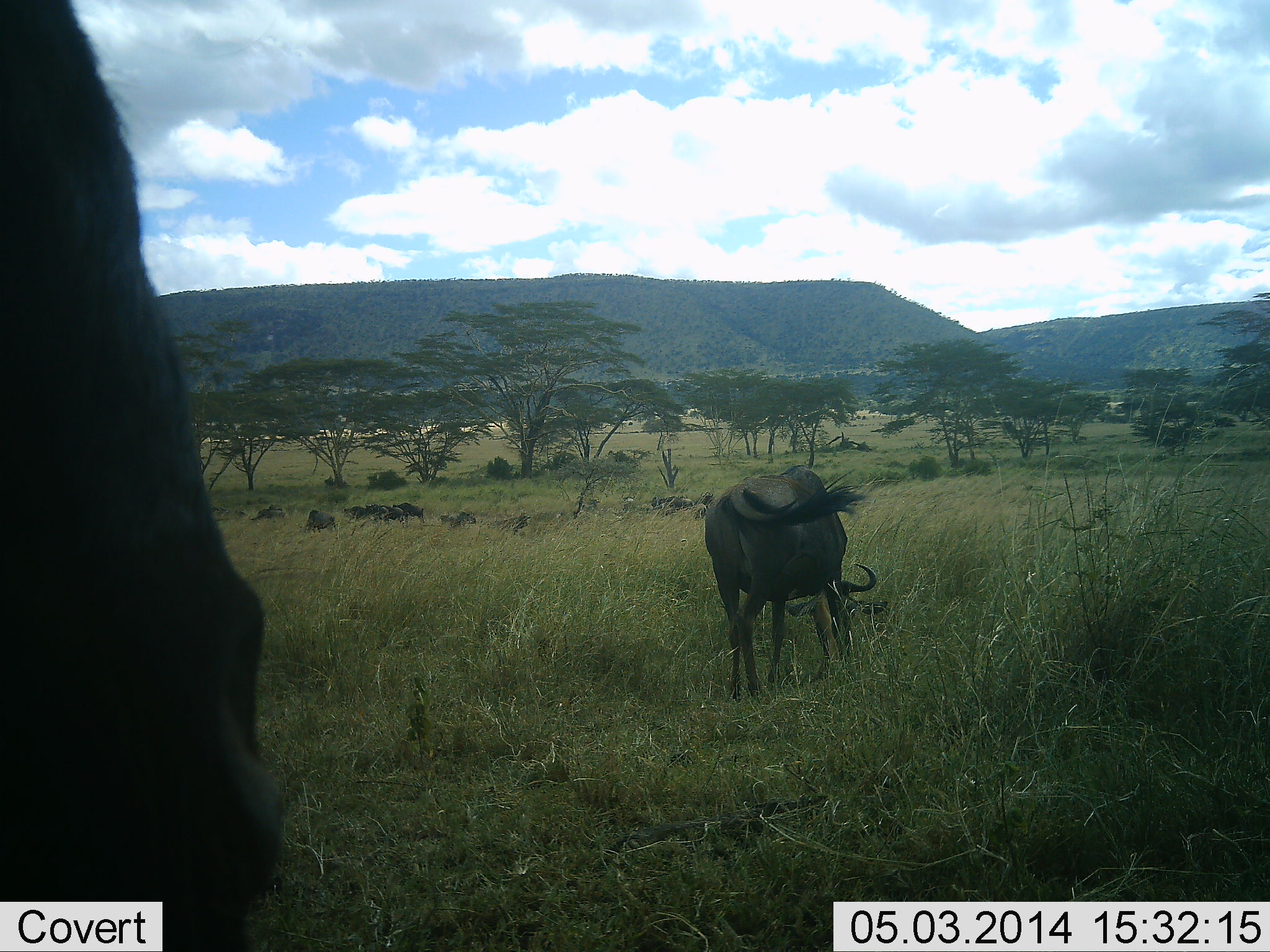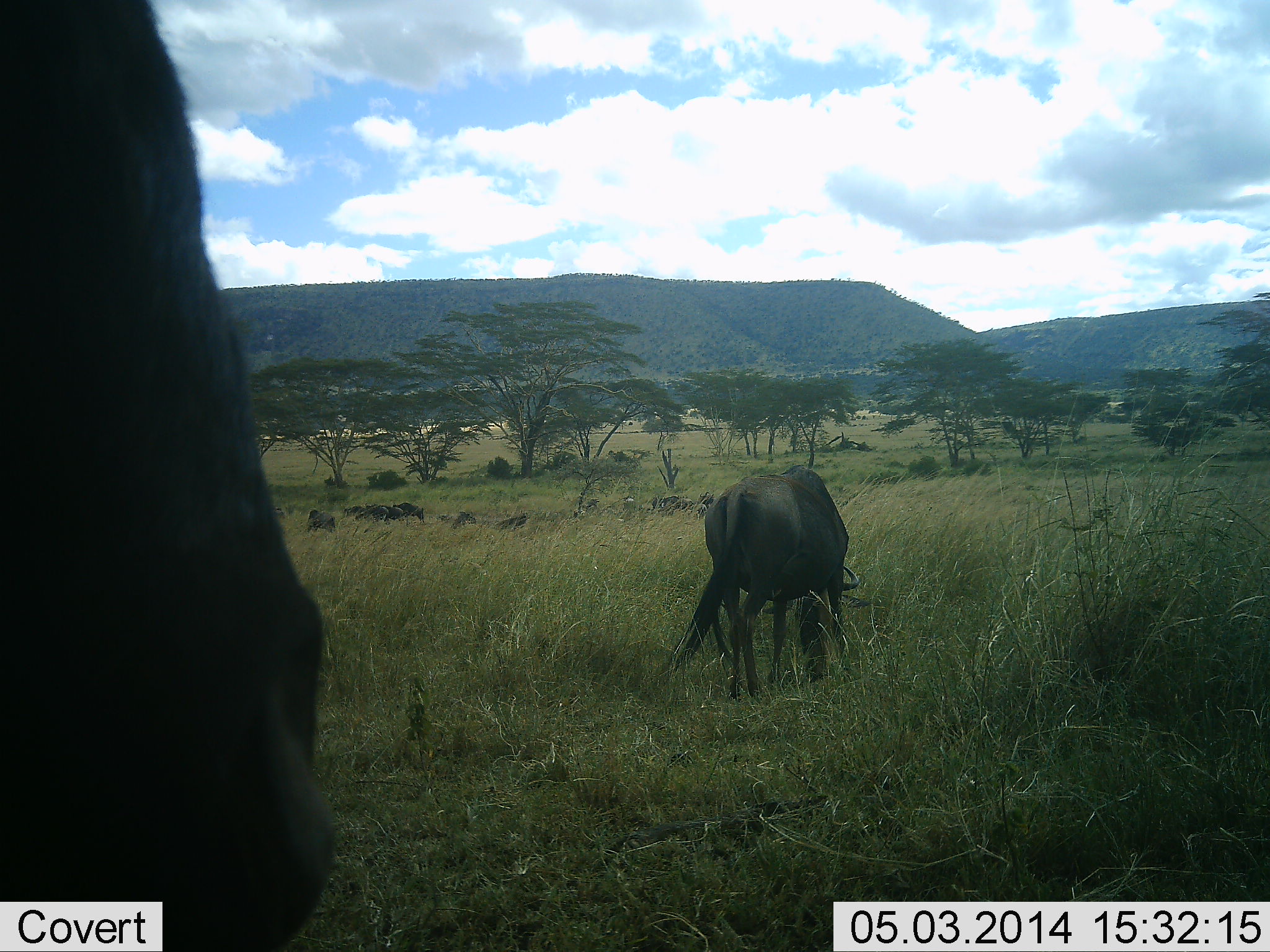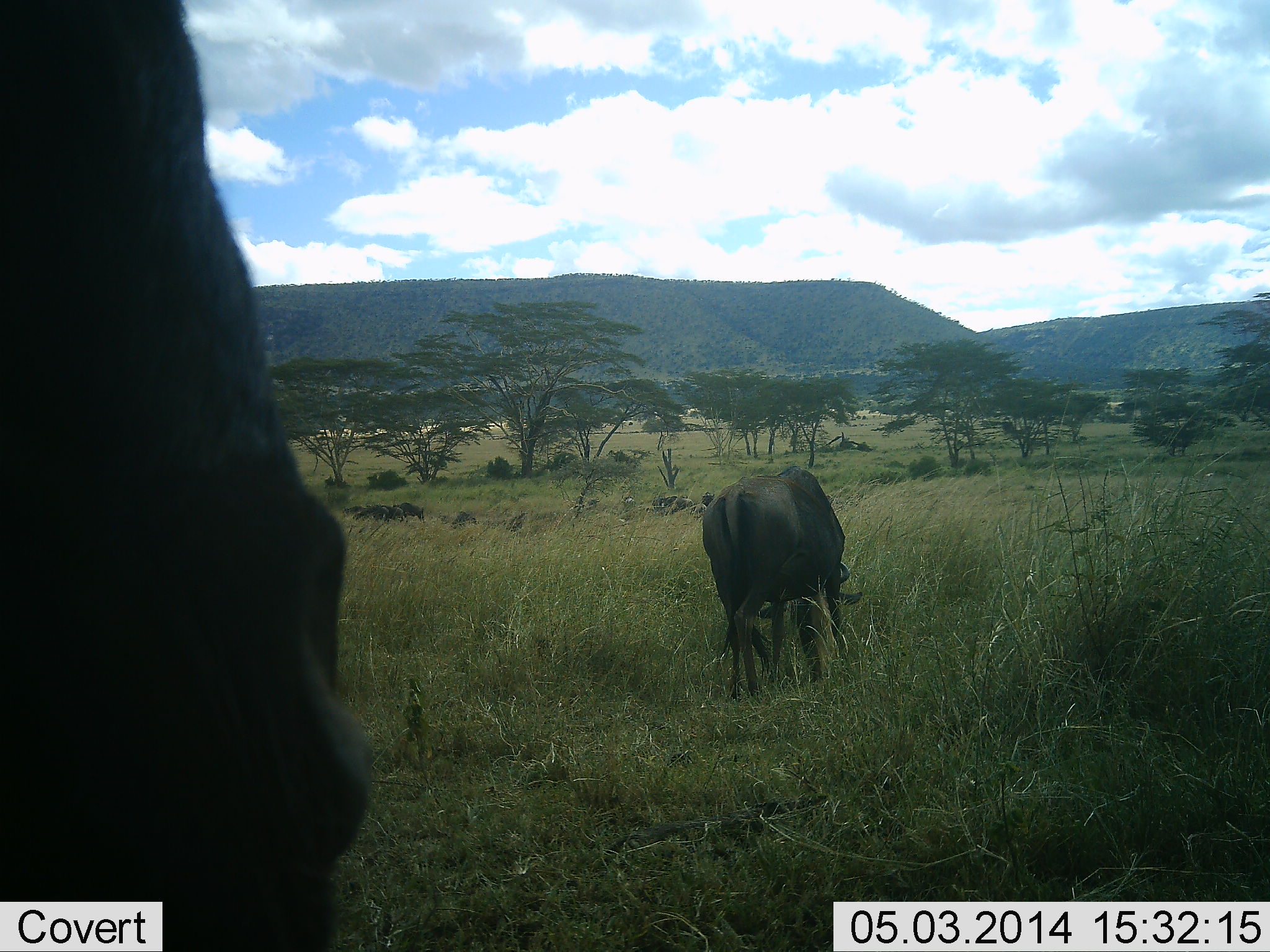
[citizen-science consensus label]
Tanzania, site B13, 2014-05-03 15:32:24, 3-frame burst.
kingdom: Animalia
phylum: Chordata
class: Mammalia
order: Artiodactyla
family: Bovidae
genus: Connochaetes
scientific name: Connochaetes taurinus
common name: blue wildebeest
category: wildebeest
Wildebeest (blue wildebeest) (Connochaetes taurinus), count 2. Behavior (volunteer vote fractions): standing 30%, resting 0%, moving 0%, interacting 0%. Young present (vote fraction): 0%. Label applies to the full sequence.